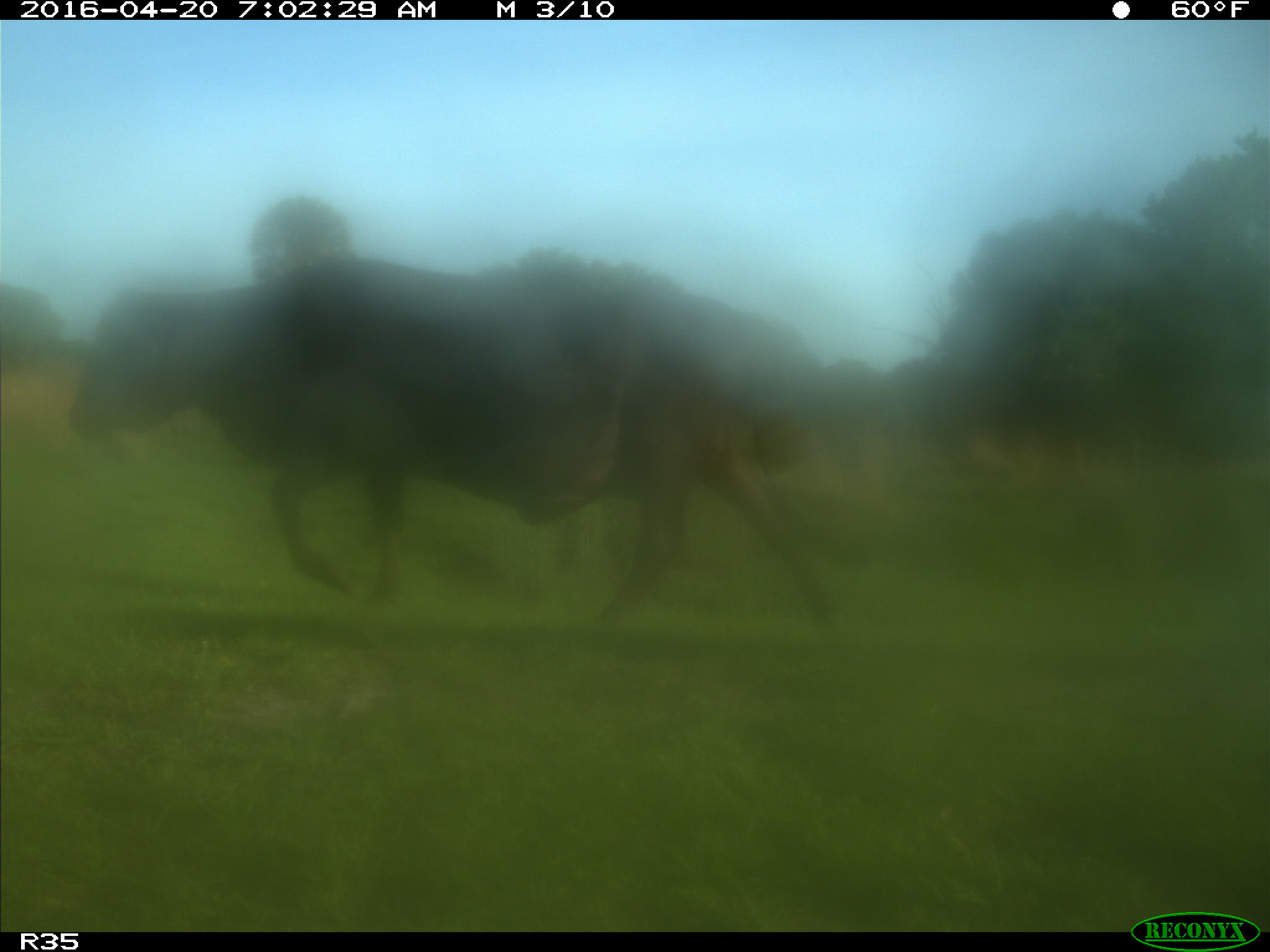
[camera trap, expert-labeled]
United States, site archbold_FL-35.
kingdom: Animalia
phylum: Chordata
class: Mammalia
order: Artiodactyla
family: Bovidae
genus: Bos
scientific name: Bos taurus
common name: domestic cow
Bos taurus (domestic cow).